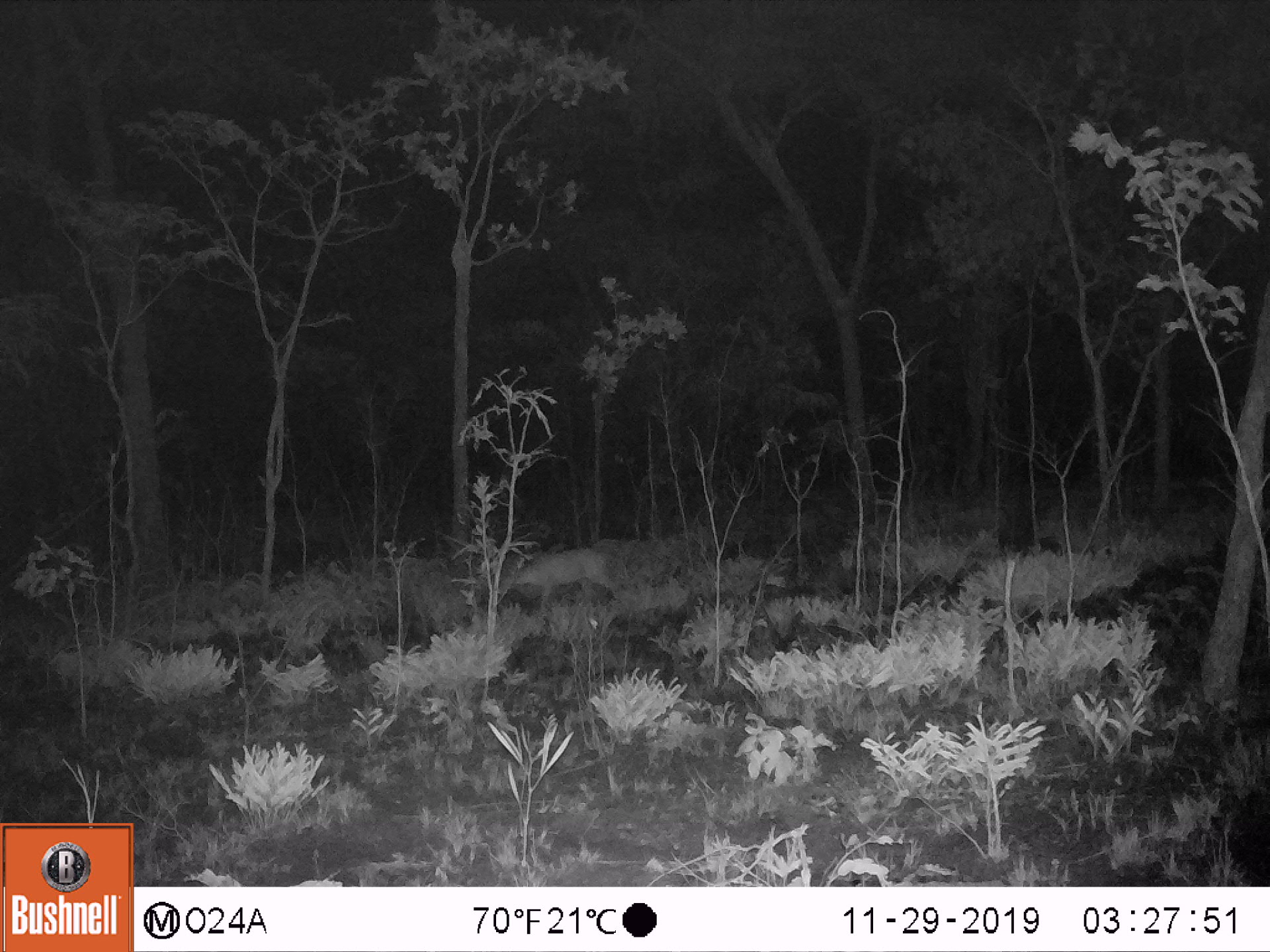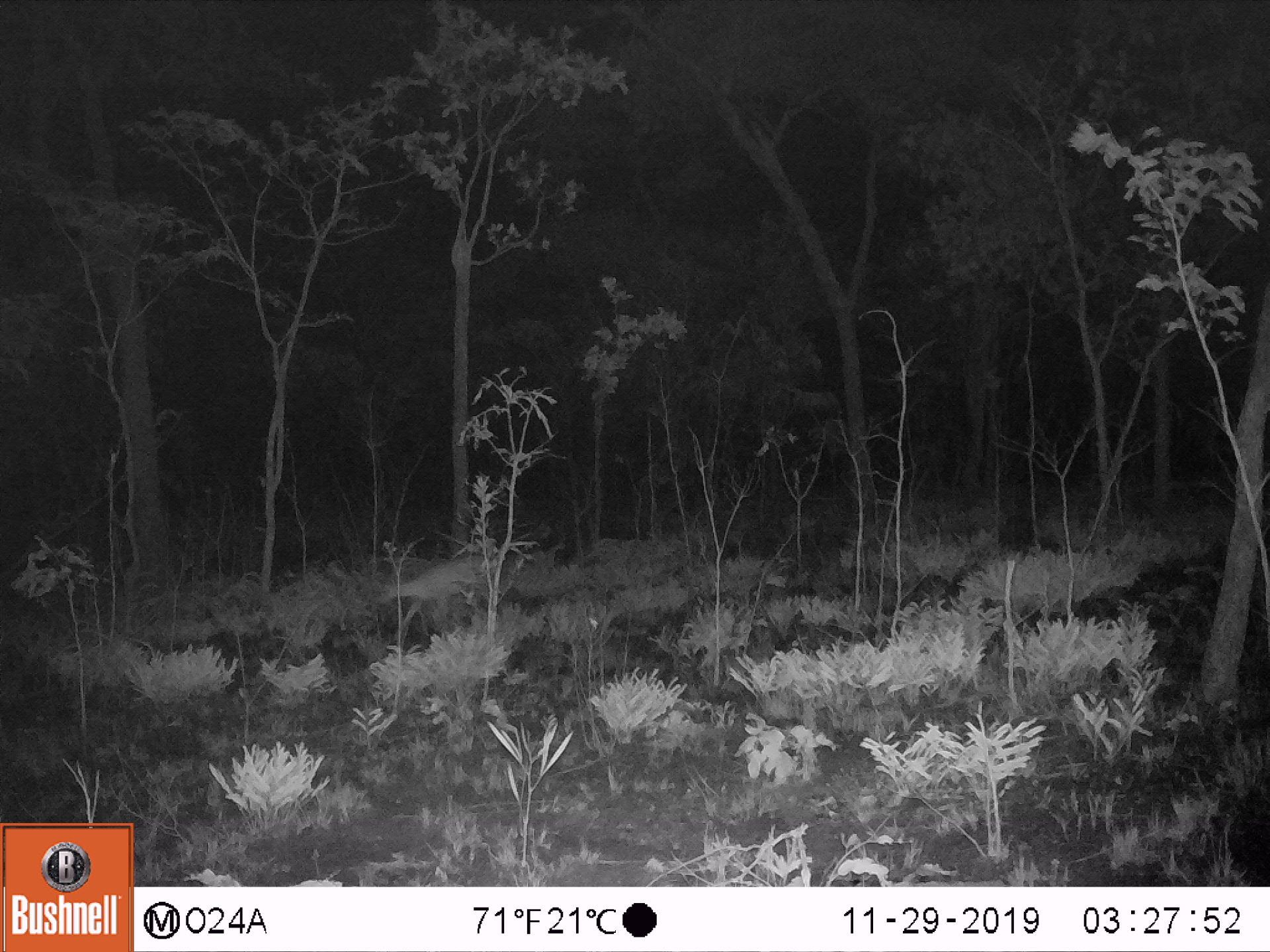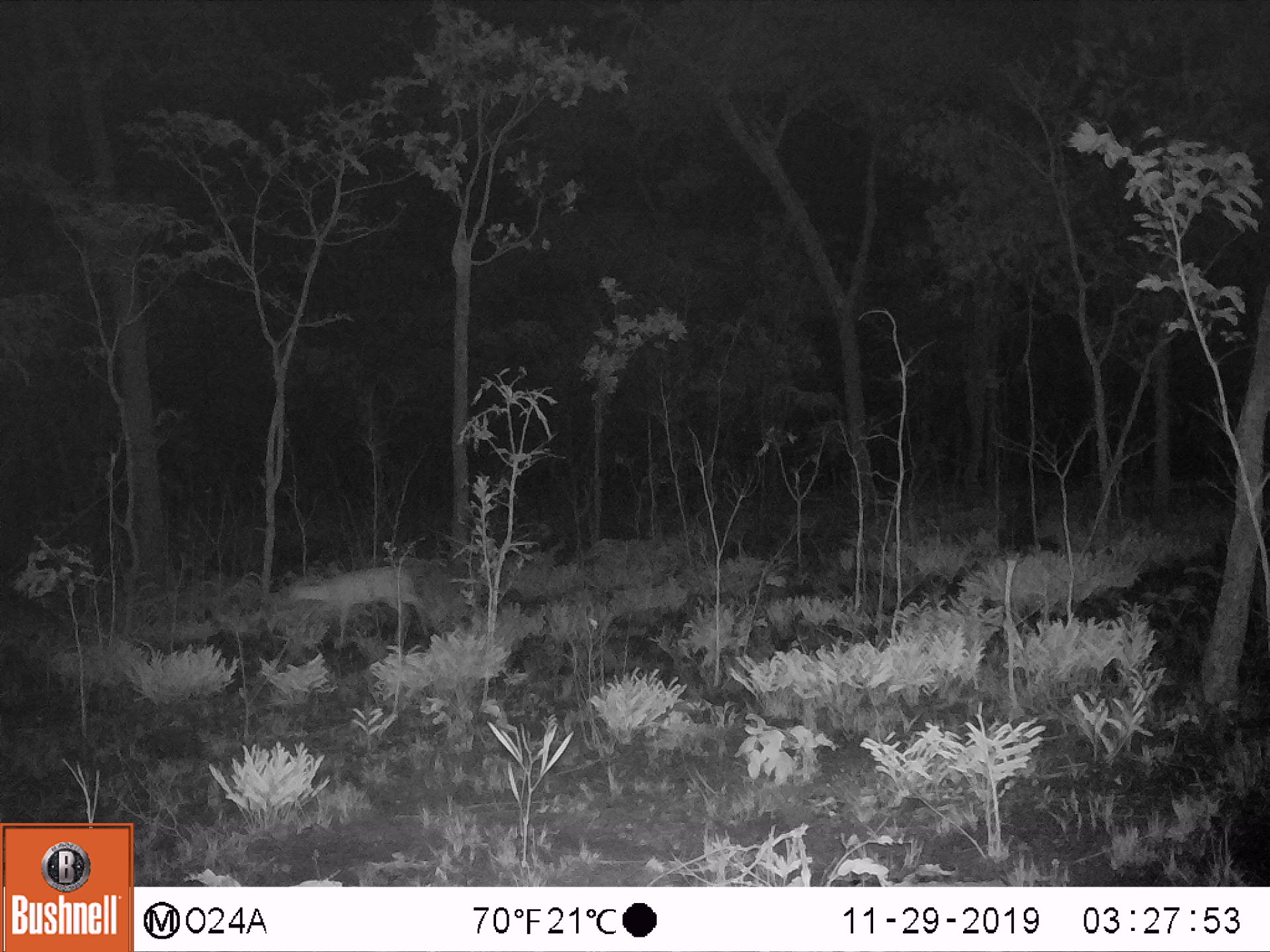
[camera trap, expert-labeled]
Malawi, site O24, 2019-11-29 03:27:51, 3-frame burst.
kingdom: Animalia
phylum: Chordata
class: Mammalia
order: Artiodactyla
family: Bovidae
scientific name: Antilopinae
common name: small antelope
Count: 1.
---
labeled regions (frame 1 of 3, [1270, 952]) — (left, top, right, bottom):
small antelope: (475, 542, 631, 623)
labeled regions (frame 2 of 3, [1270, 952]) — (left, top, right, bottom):
small antelope: (373, 549, 501, 638)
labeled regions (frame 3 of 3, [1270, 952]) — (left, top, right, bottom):
small antelope: (275, 558, 435, 660)